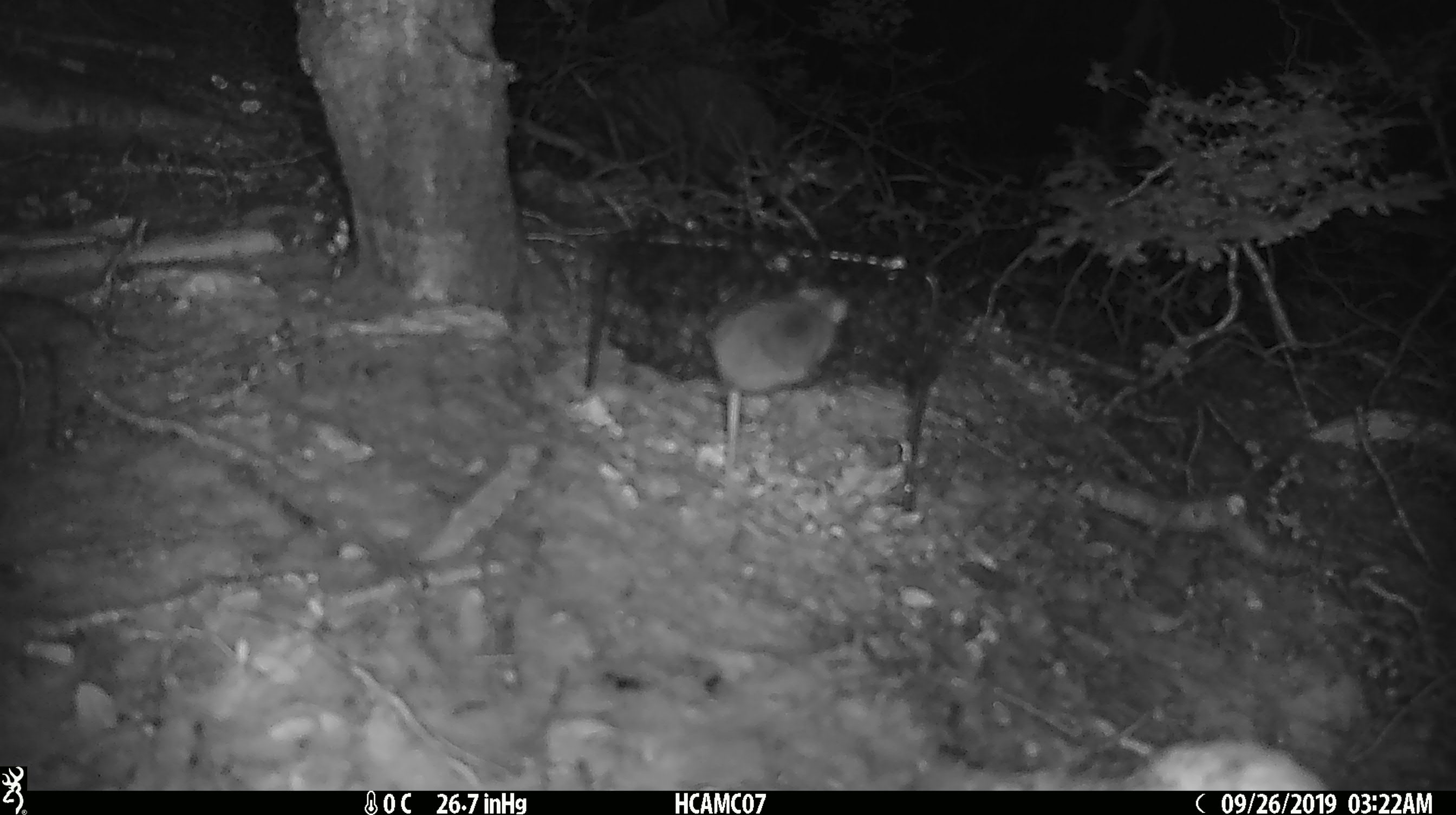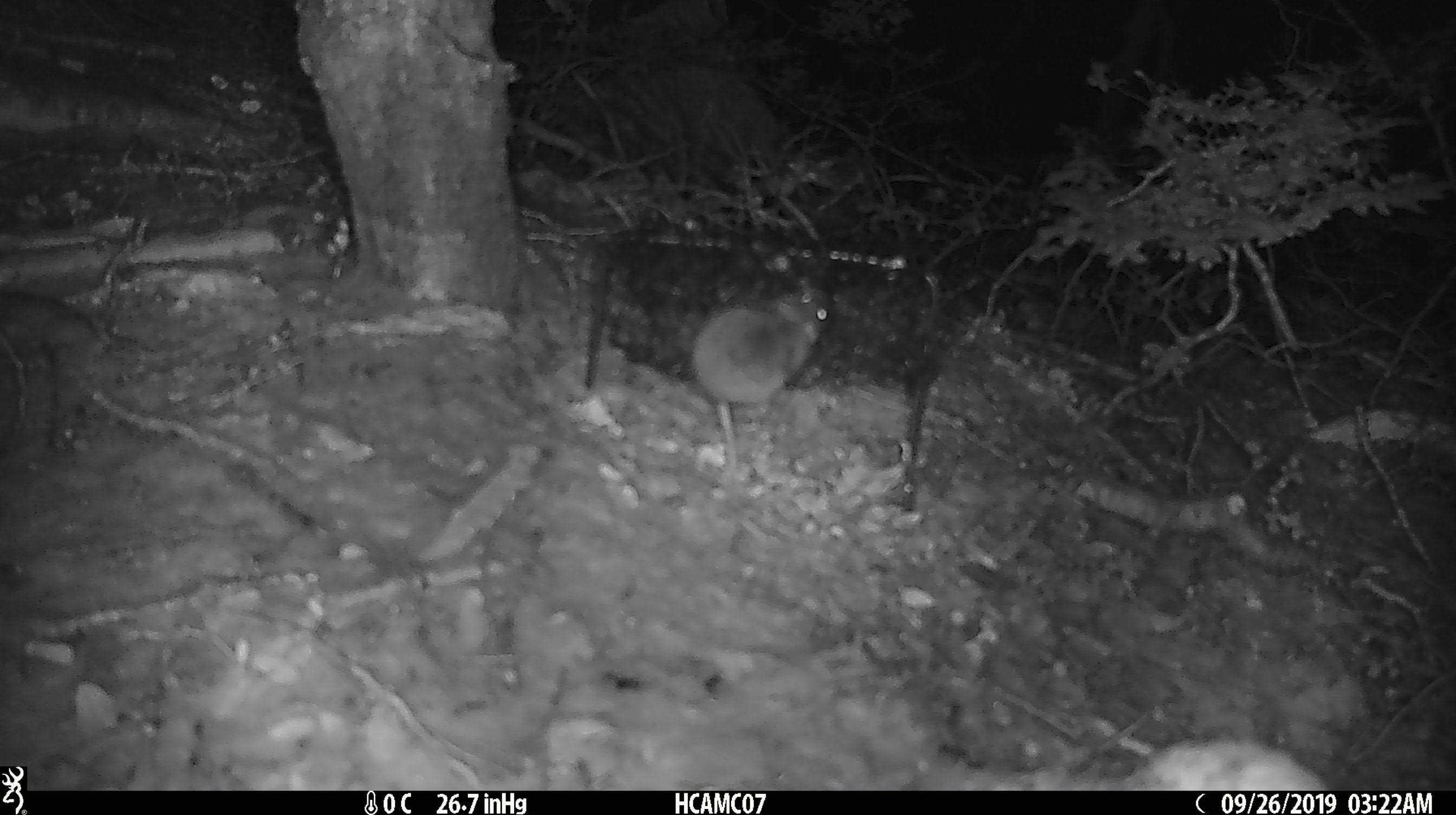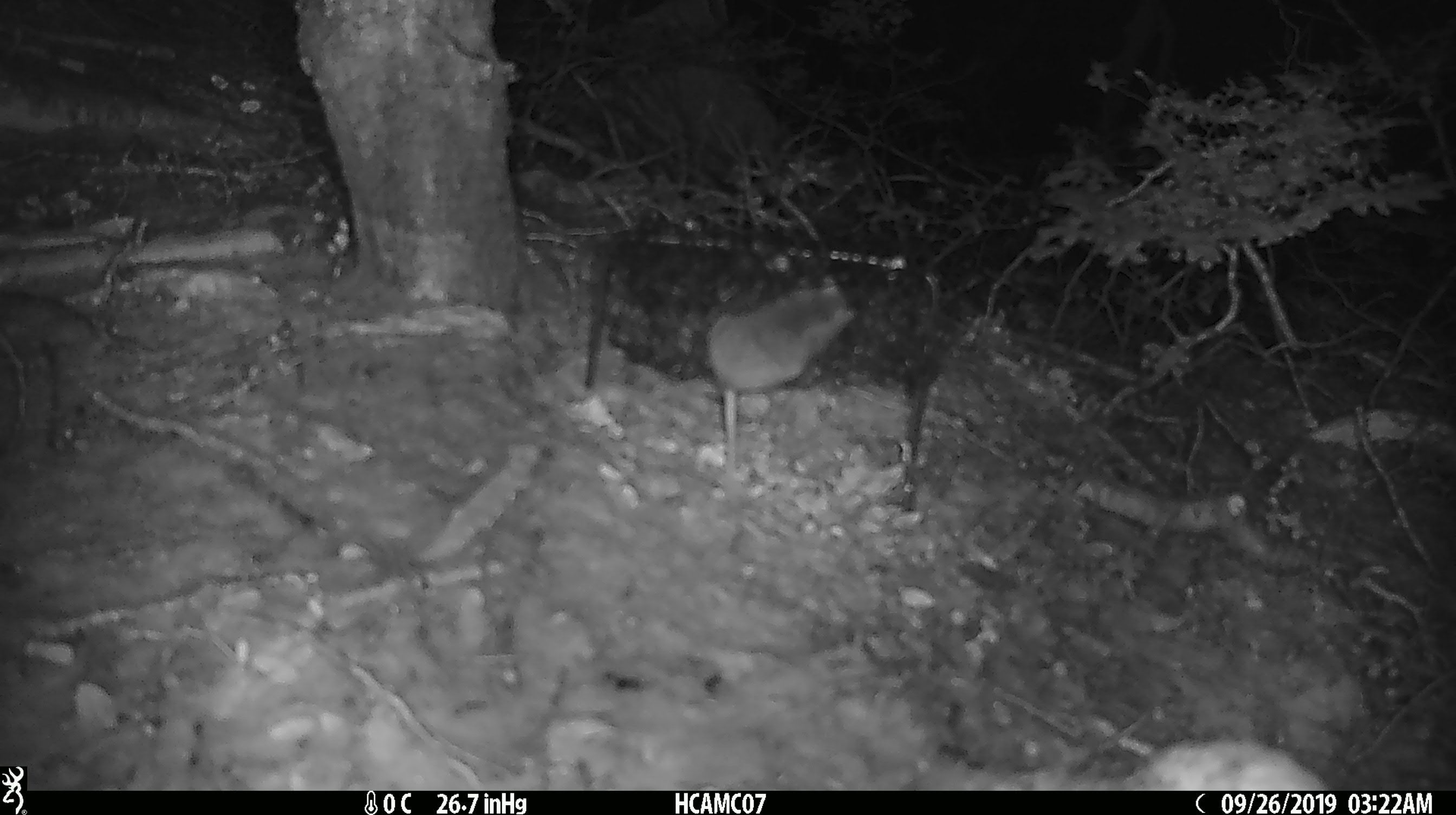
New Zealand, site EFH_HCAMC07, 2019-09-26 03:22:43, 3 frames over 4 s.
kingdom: Animalia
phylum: Chordata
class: Mammalia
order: Rodentia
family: Muridae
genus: Mus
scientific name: Mus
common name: mouse